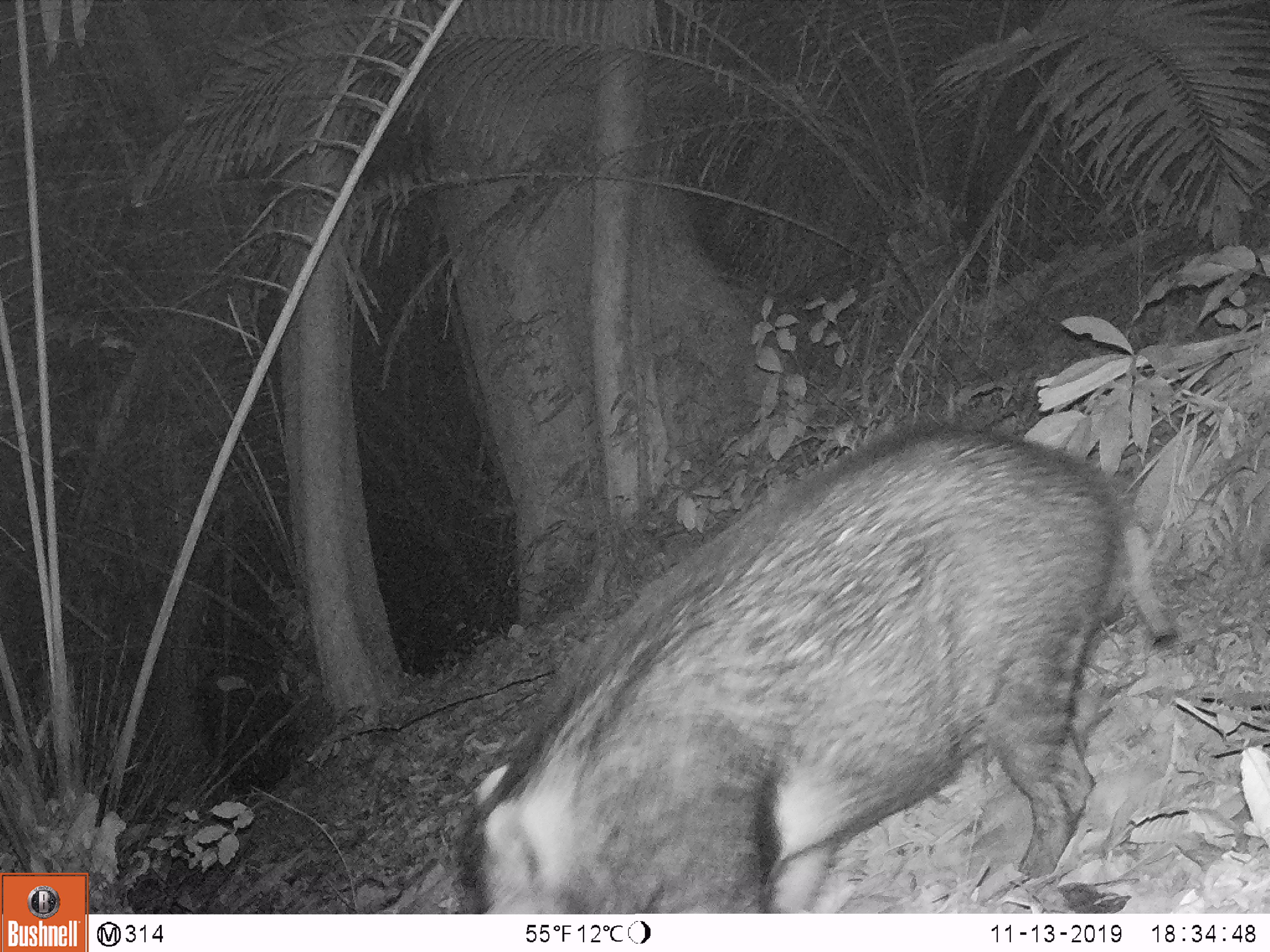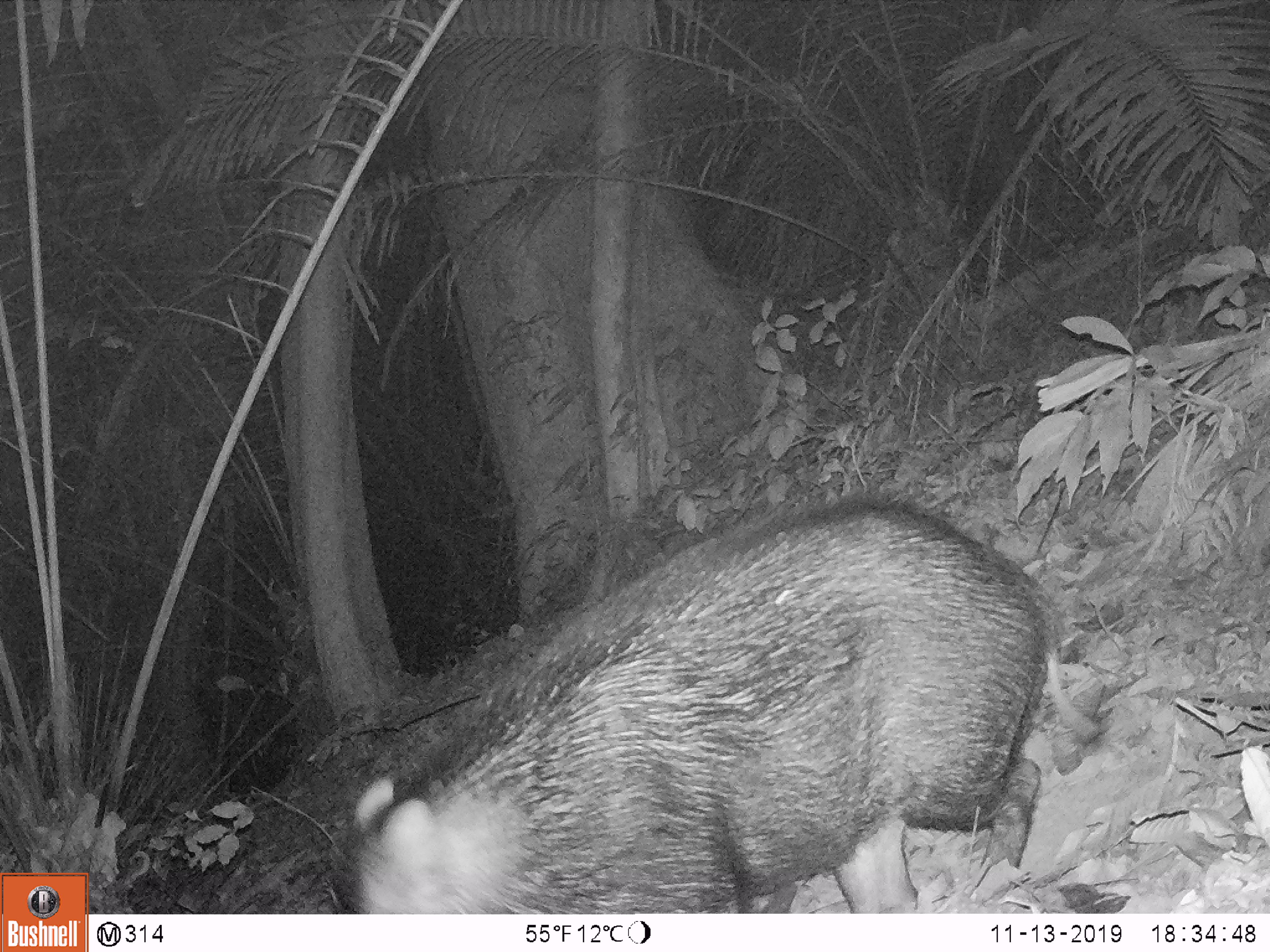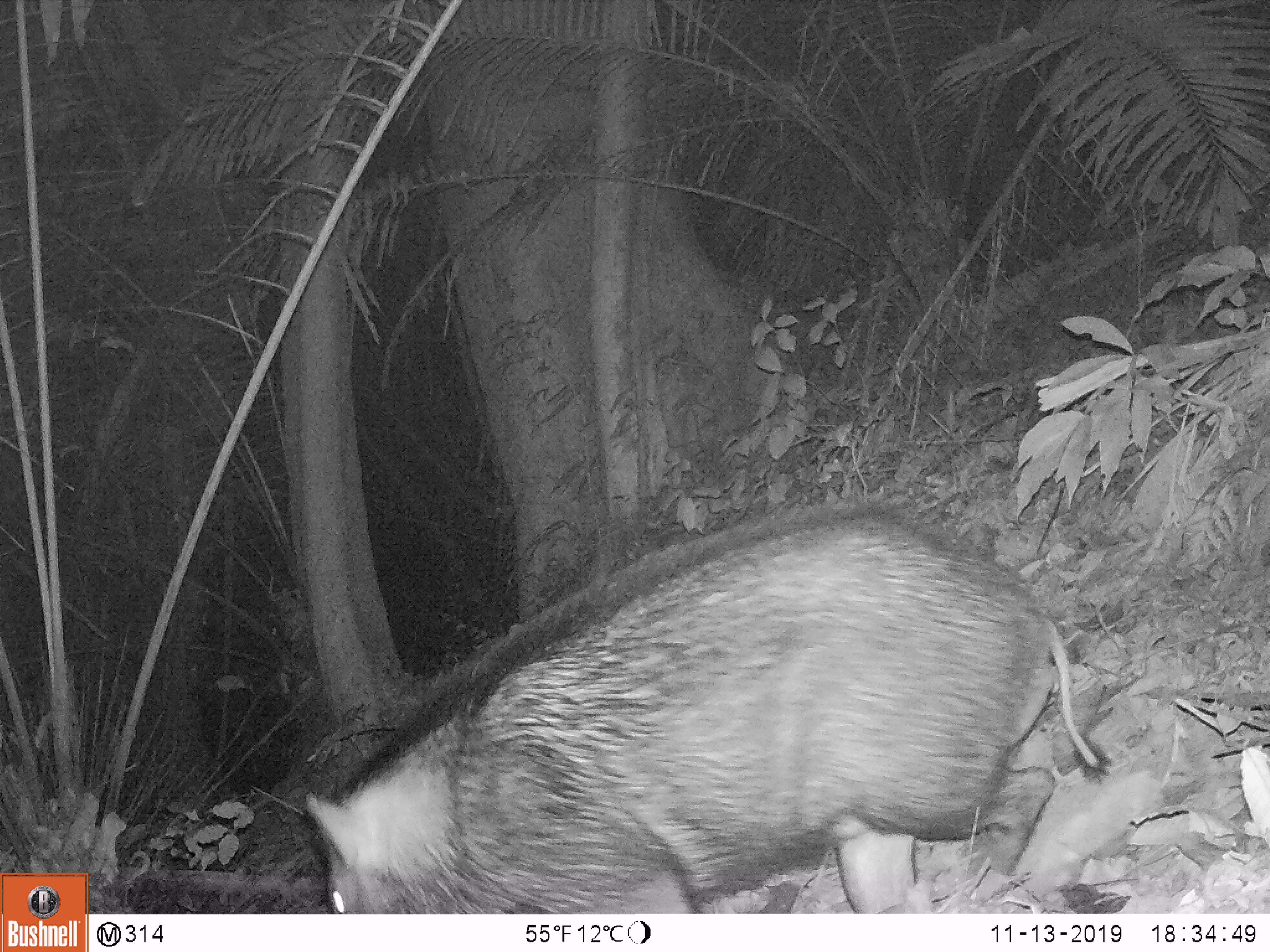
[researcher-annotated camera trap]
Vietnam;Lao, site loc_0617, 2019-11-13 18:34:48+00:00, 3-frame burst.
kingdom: Animalia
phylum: Chordata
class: Mammalia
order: Artiodactyla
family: Suidae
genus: Sus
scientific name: Sus scrofa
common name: eurasian wild pig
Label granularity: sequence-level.